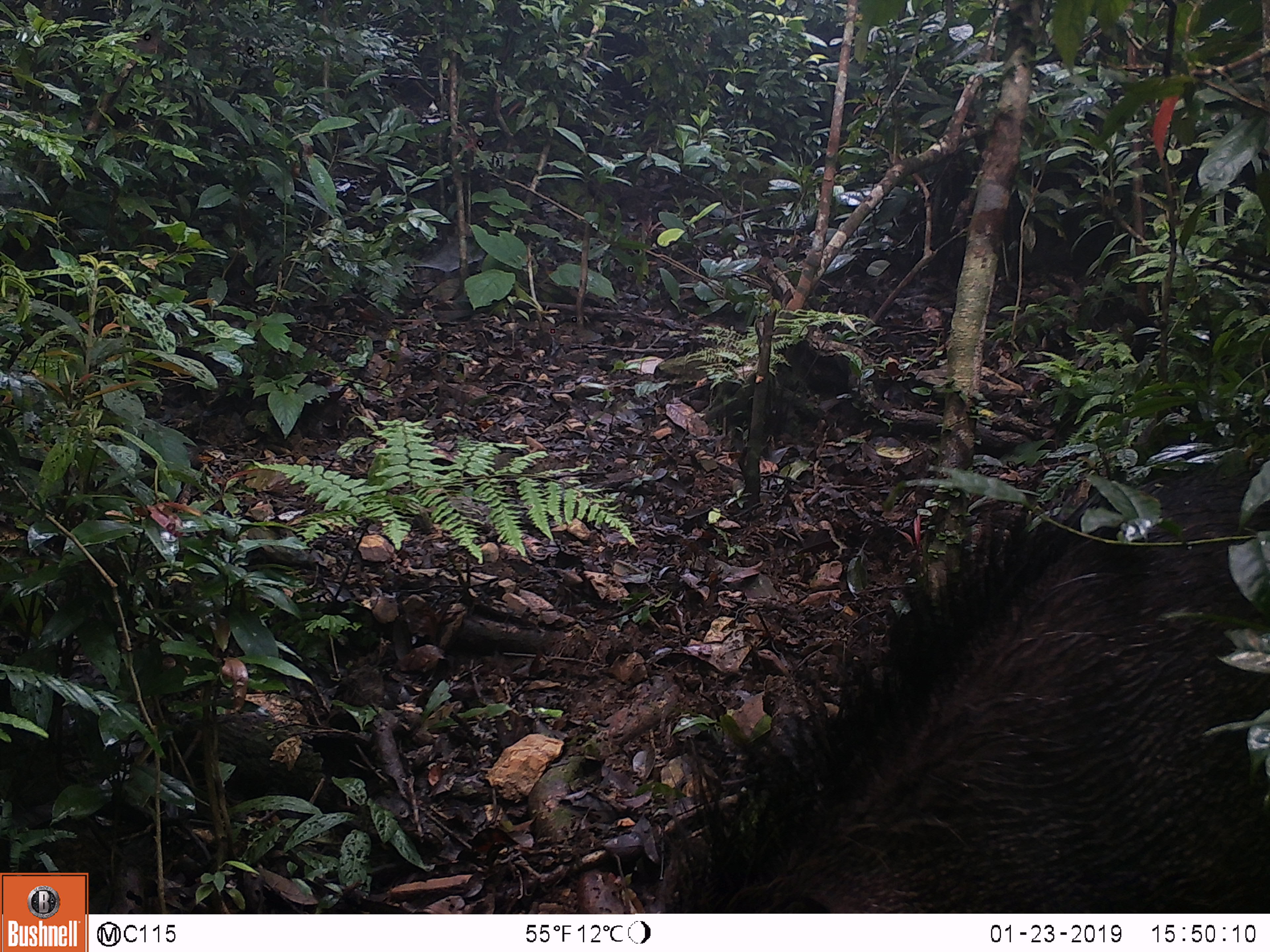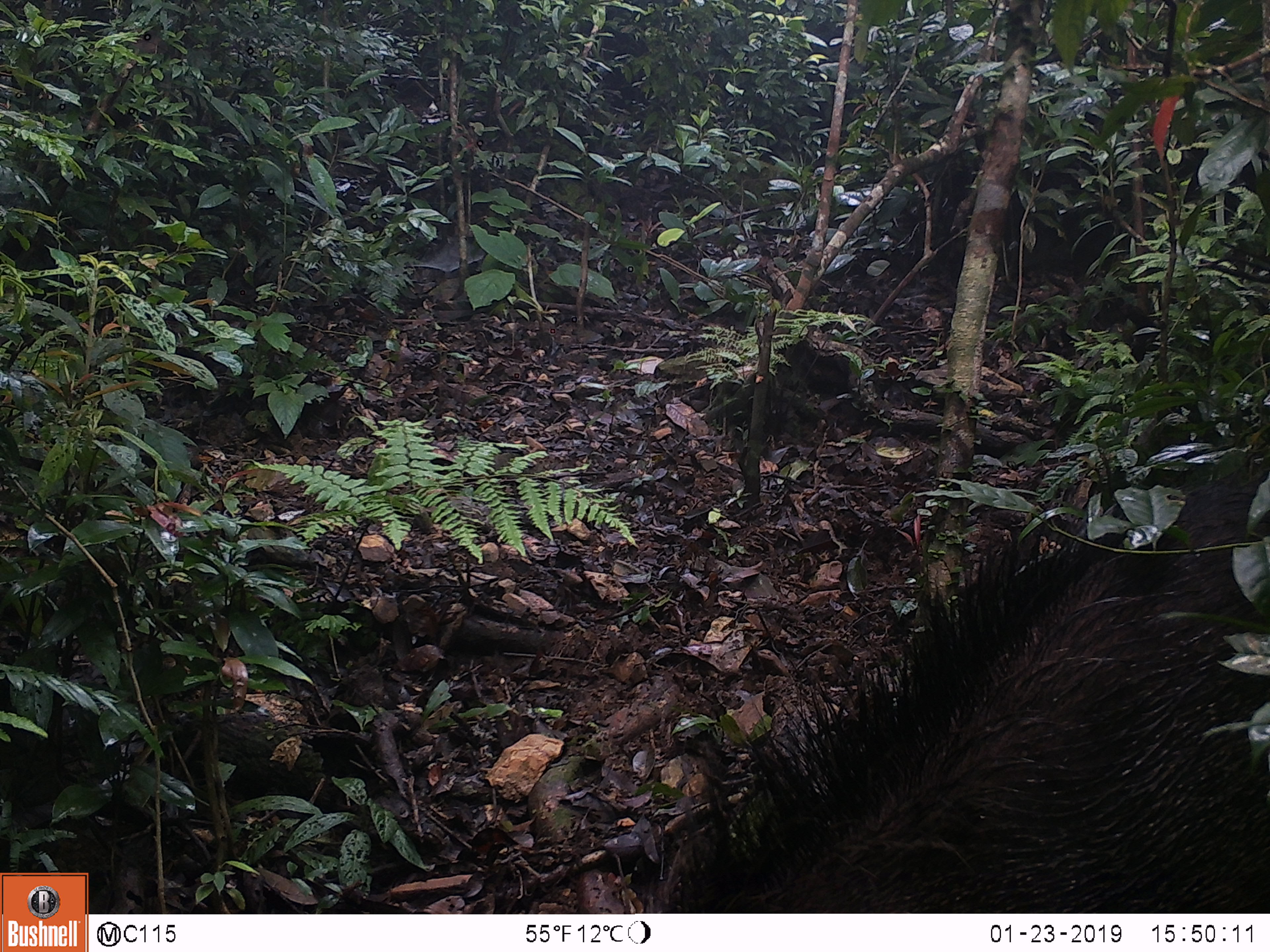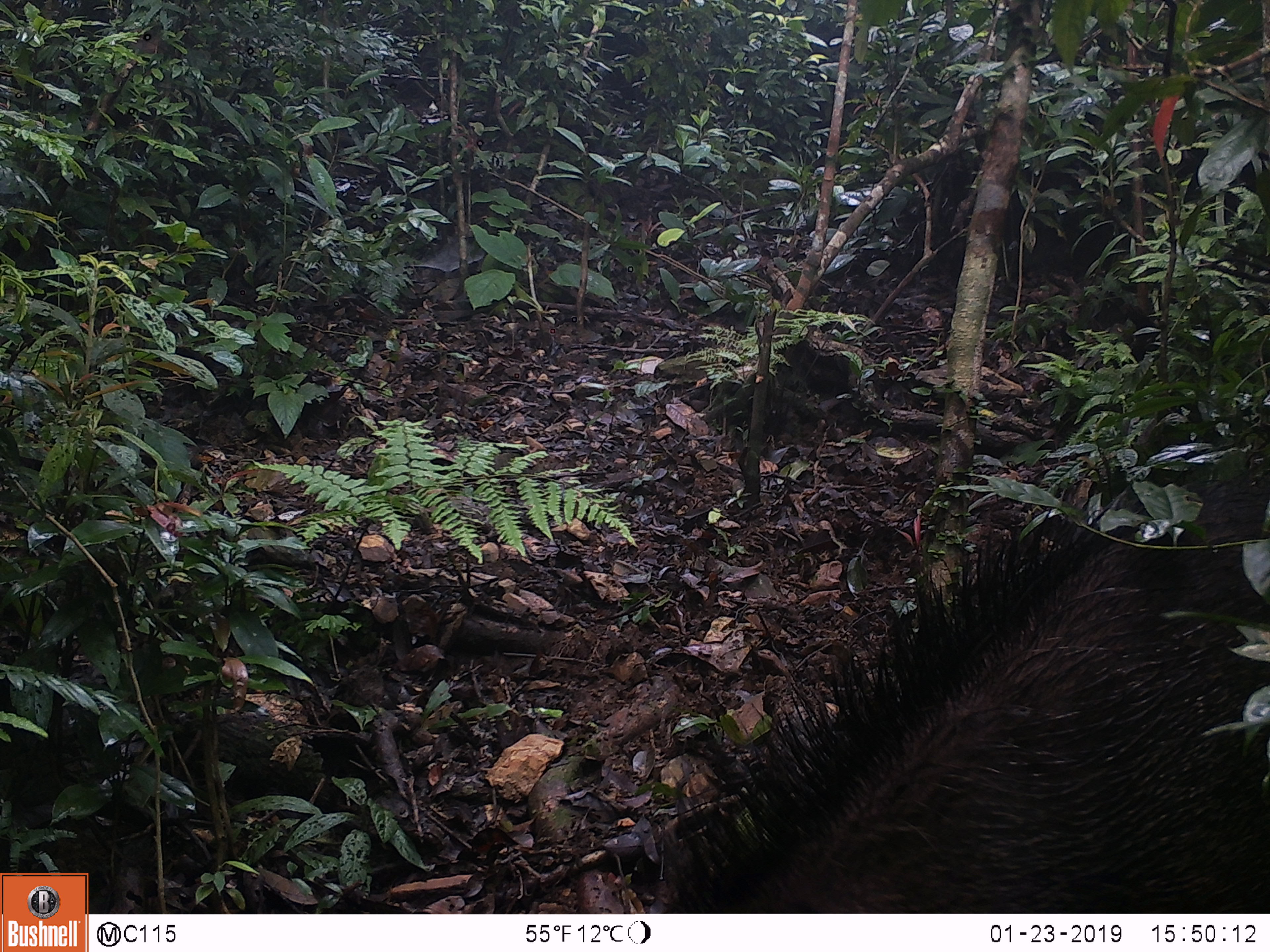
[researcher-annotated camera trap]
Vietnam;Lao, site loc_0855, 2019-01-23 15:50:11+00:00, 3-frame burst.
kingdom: Animalia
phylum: Chordata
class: Mammalia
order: Artiodactyla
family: Suidae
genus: Sus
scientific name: Sus scrofa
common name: eurasian wild pig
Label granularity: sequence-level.